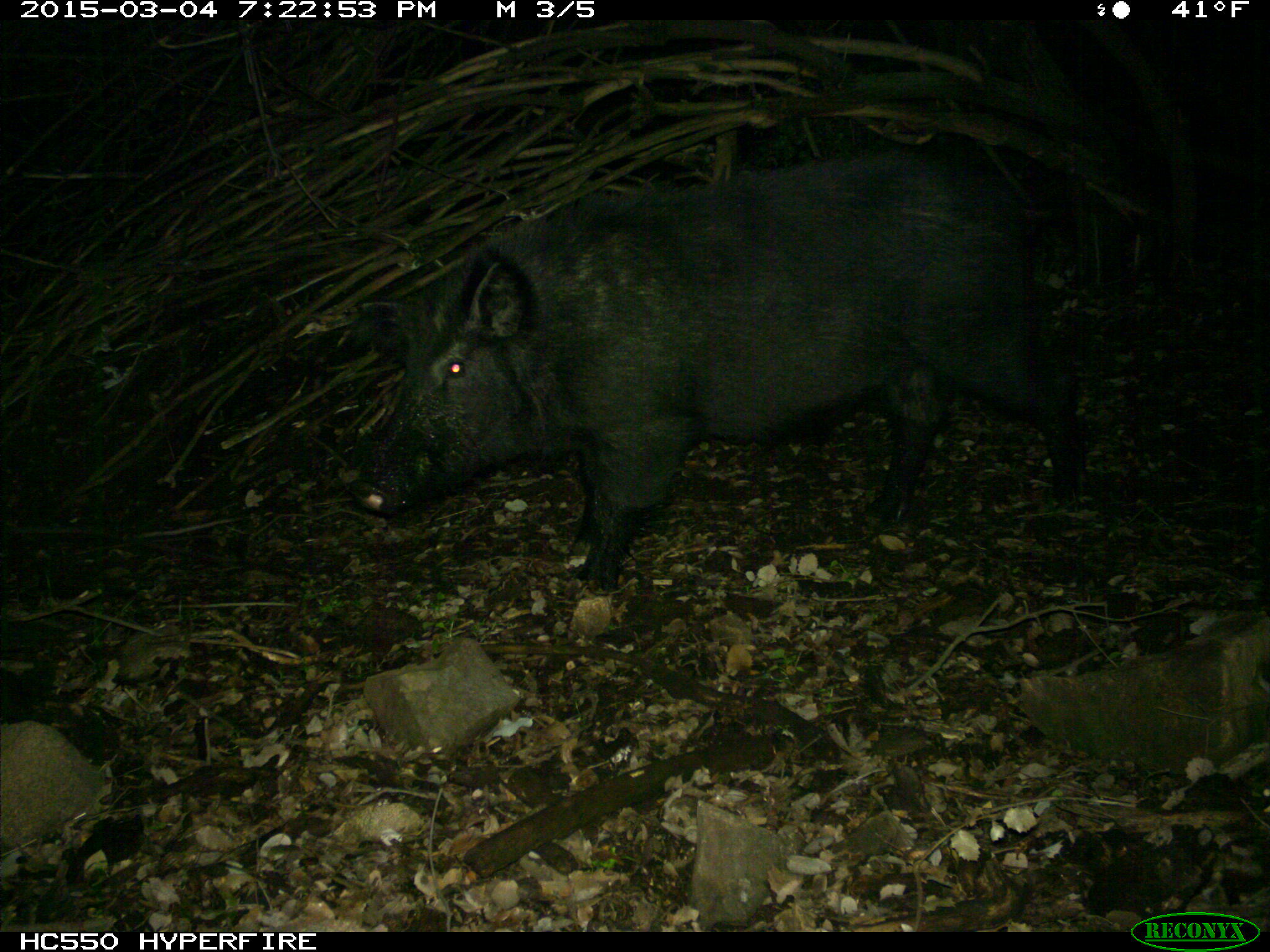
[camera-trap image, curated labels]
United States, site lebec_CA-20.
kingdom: Animalia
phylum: Chordata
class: Mammalia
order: Artiodactyla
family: Suidae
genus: Sus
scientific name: Sus scrofa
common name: wild boar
Sus scrofa (wild boar).